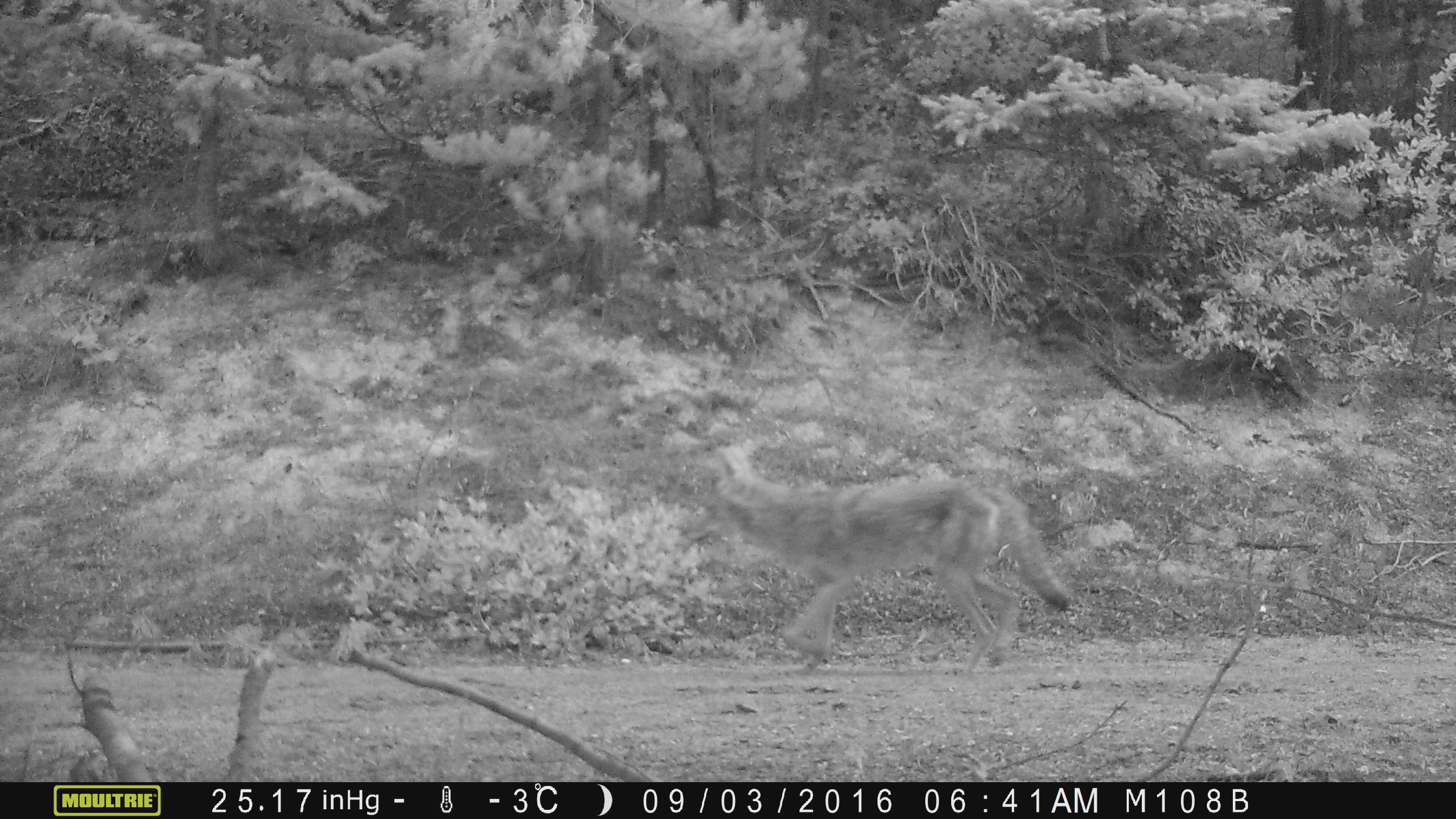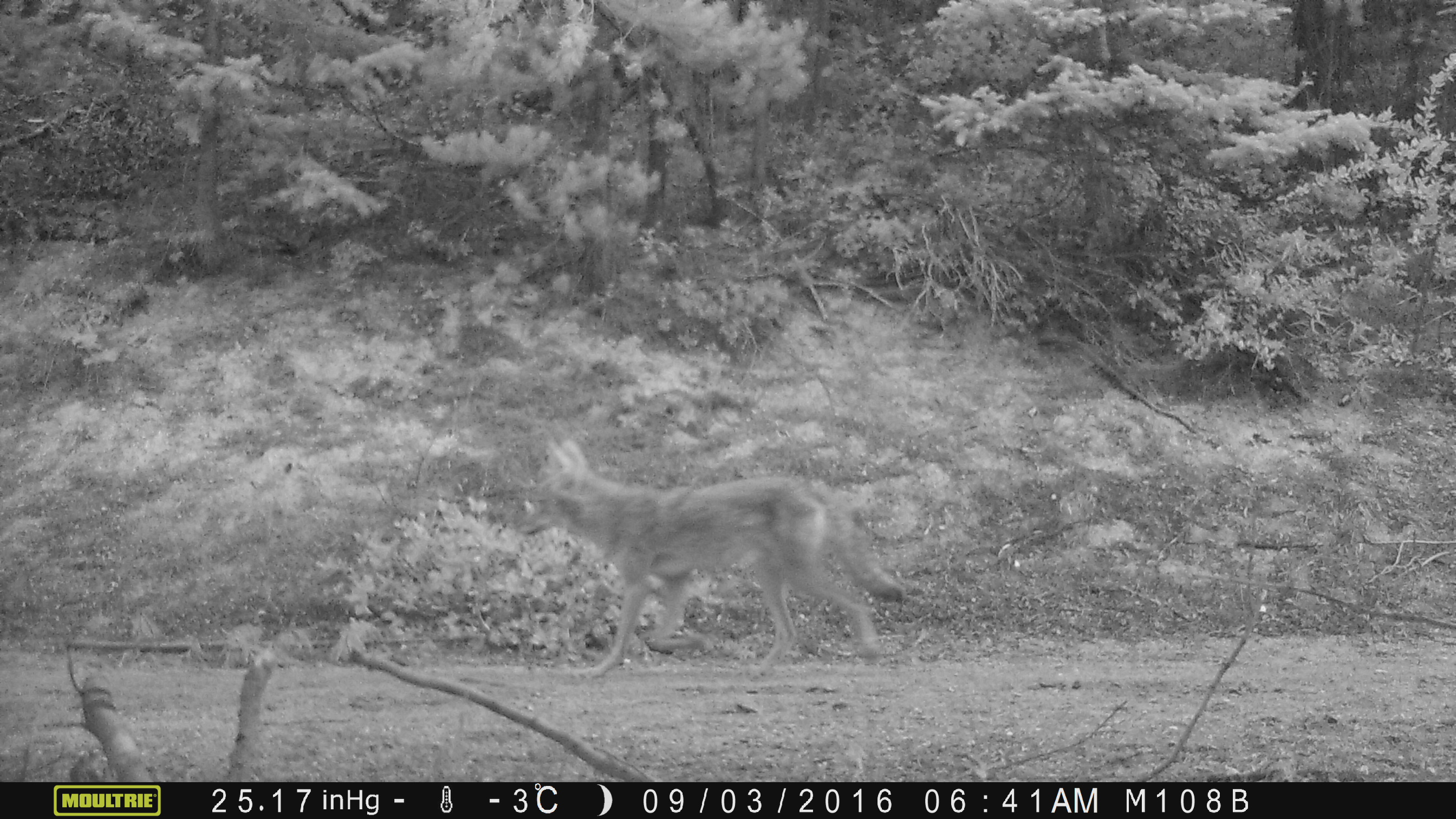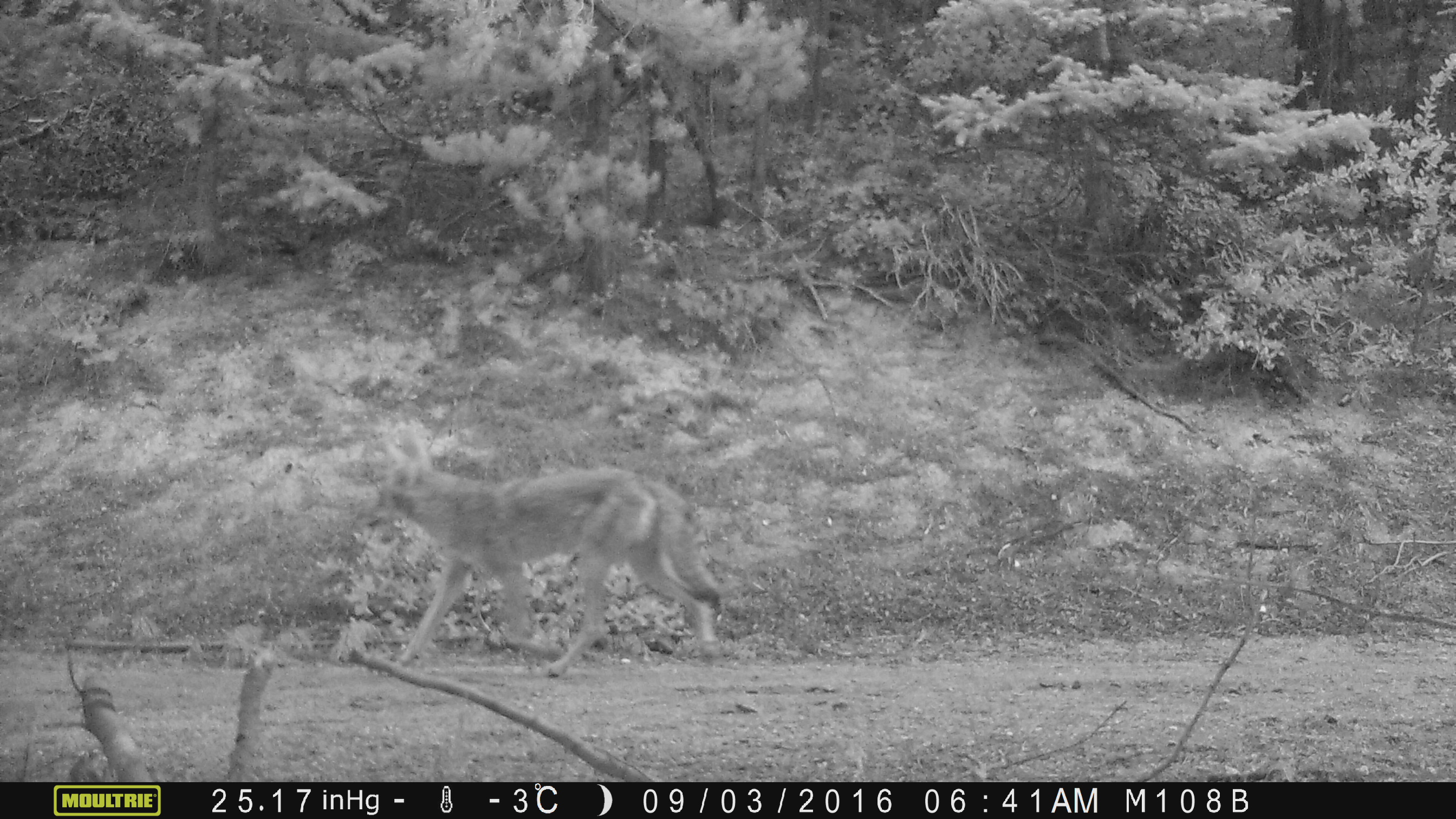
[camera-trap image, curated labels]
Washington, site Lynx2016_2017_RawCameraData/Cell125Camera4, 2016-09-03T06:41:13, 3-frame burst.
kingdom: Animalia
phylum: Chordata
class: Mammalia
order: Carnivora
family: Canidae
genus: Canis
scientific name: Canis latrans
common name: coyote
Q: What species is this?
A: Canis latrans (coyote).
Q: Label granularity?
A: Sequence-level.